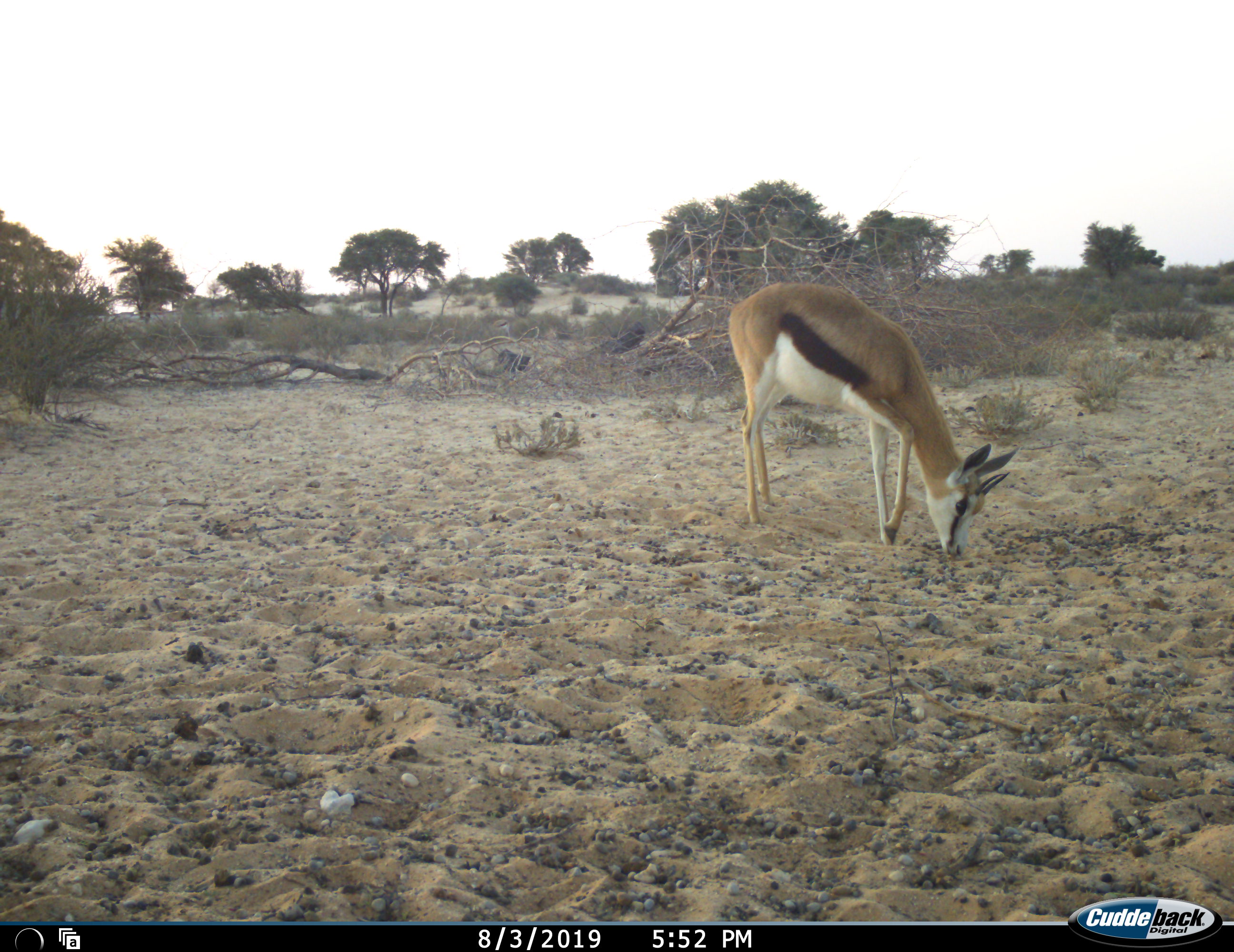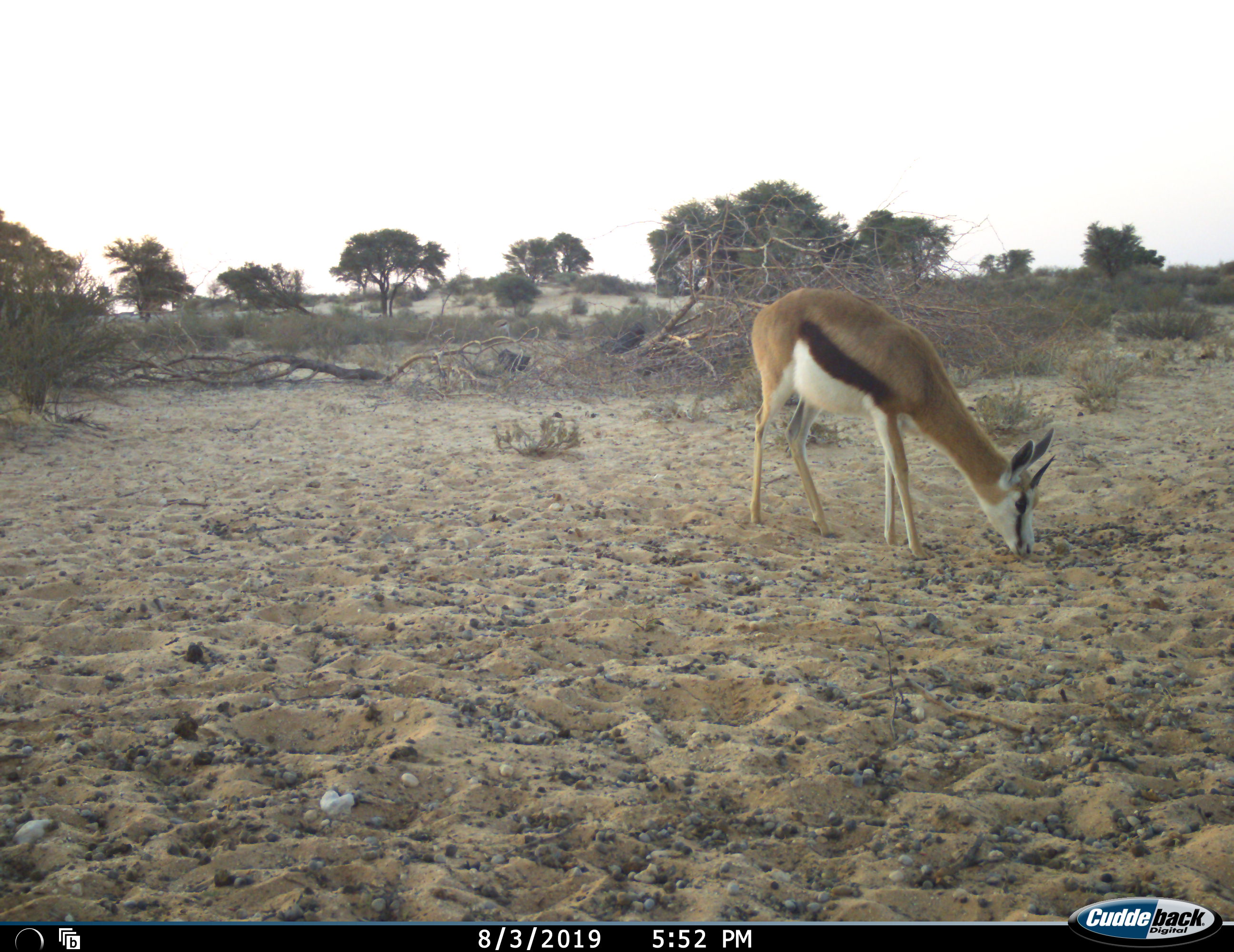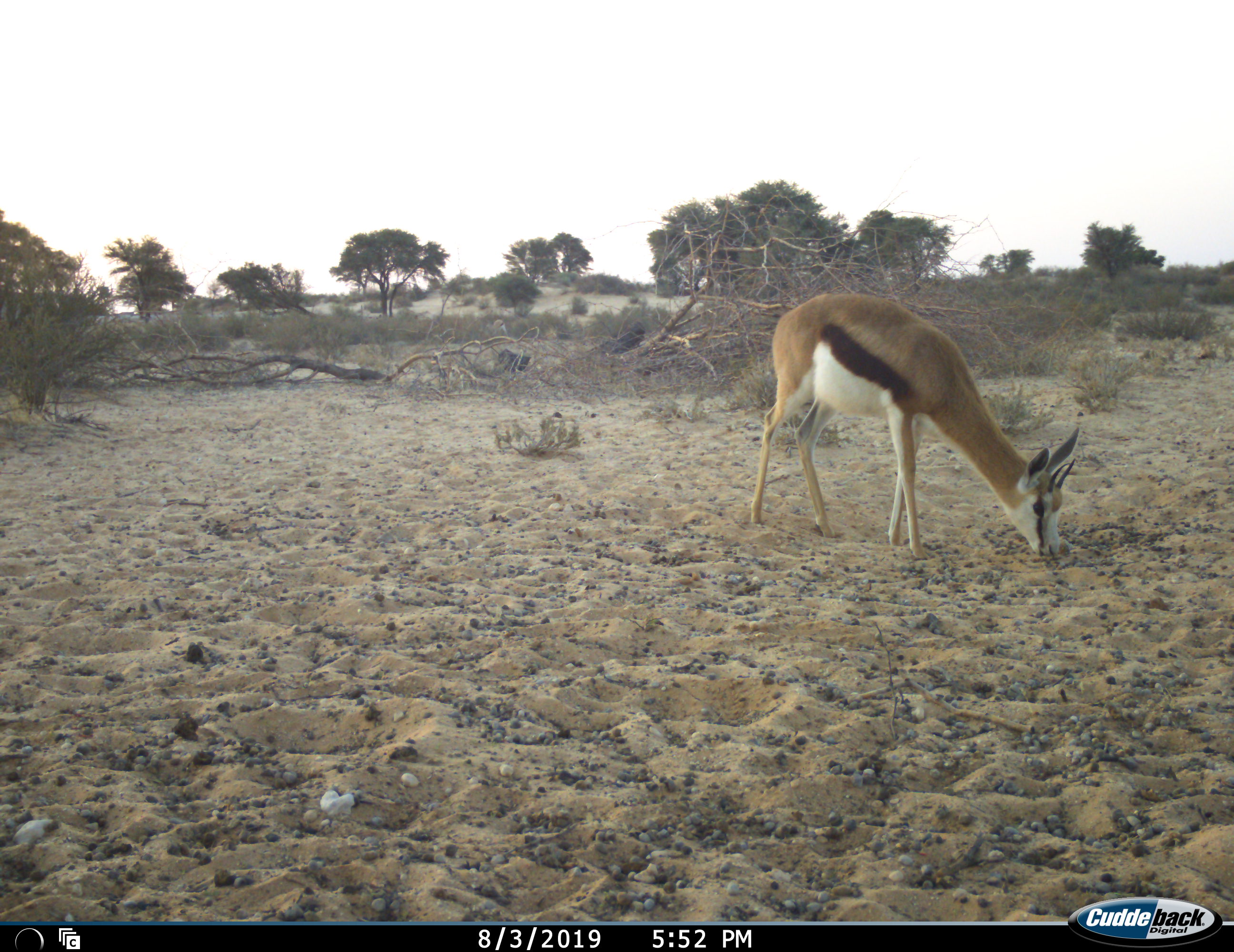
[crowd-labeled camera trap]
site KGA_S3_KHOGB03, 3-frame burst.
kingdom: Animalia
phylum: Chordata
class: Mammalia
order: Artiodactyla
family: Bovidae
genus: Antidorcas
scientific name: Antidorcas marsupialis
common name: springbok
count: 1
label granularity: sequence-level